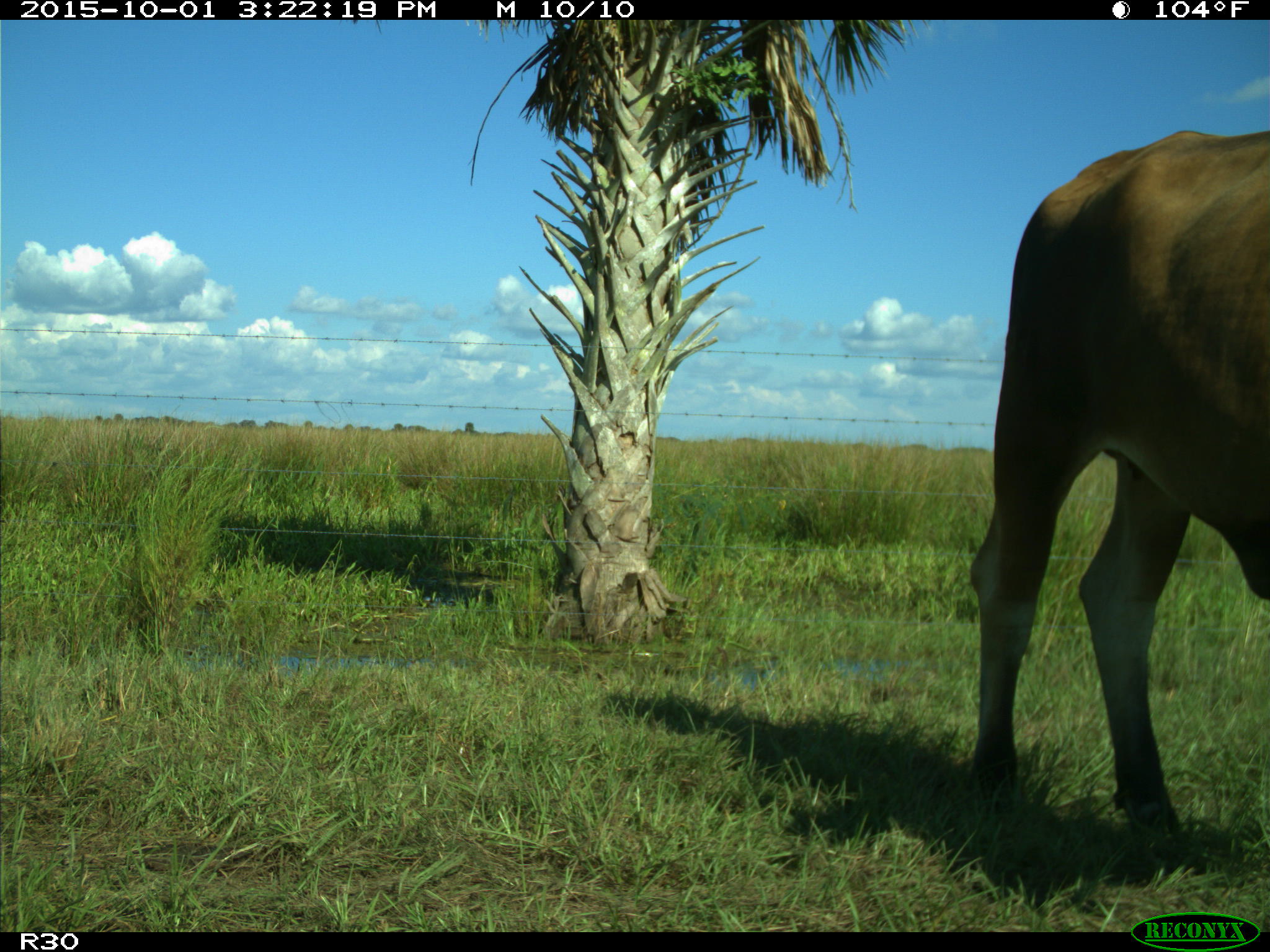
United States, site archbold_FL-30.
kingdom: Animalia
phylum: Chordata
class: Mammalia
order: Artiodactyla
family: Bovidae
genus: Bos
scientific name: Bos taurus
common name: domestic cow